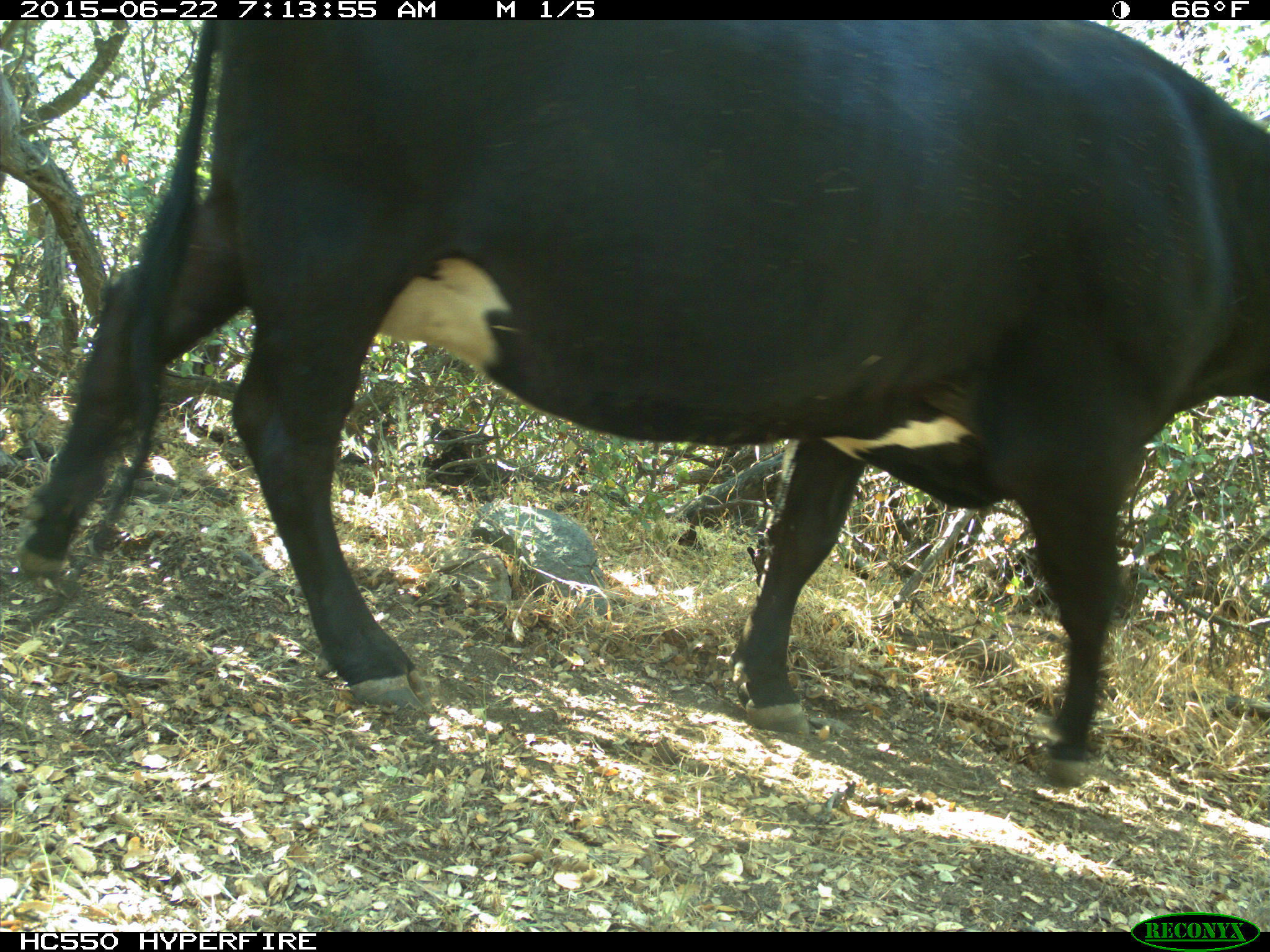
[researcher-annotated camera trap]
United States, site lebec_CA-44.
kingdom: Animalia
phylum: Chordata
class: Mammalia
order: Artiodactyla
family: Bovidae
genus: Bos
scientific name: Bos taurus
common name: domestic cow